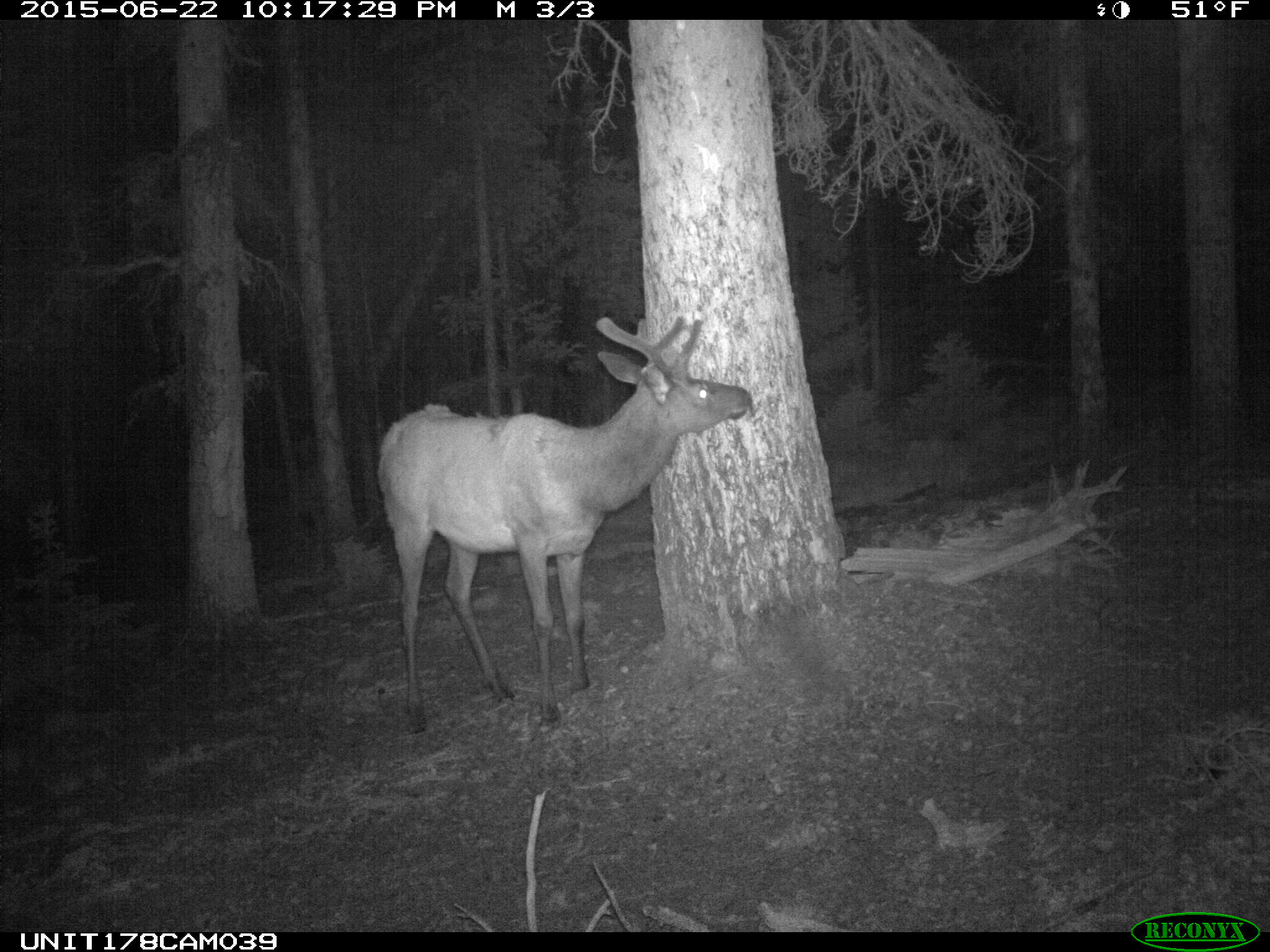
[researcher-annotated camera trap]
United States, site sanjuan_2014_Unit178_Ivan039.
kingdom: Animalia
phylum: Chordata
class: Mammalia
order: Artiodactyla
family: Cervidae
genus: Cervus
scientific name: Cervus elaphus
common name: red deer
Cervus elaphus (red deer).